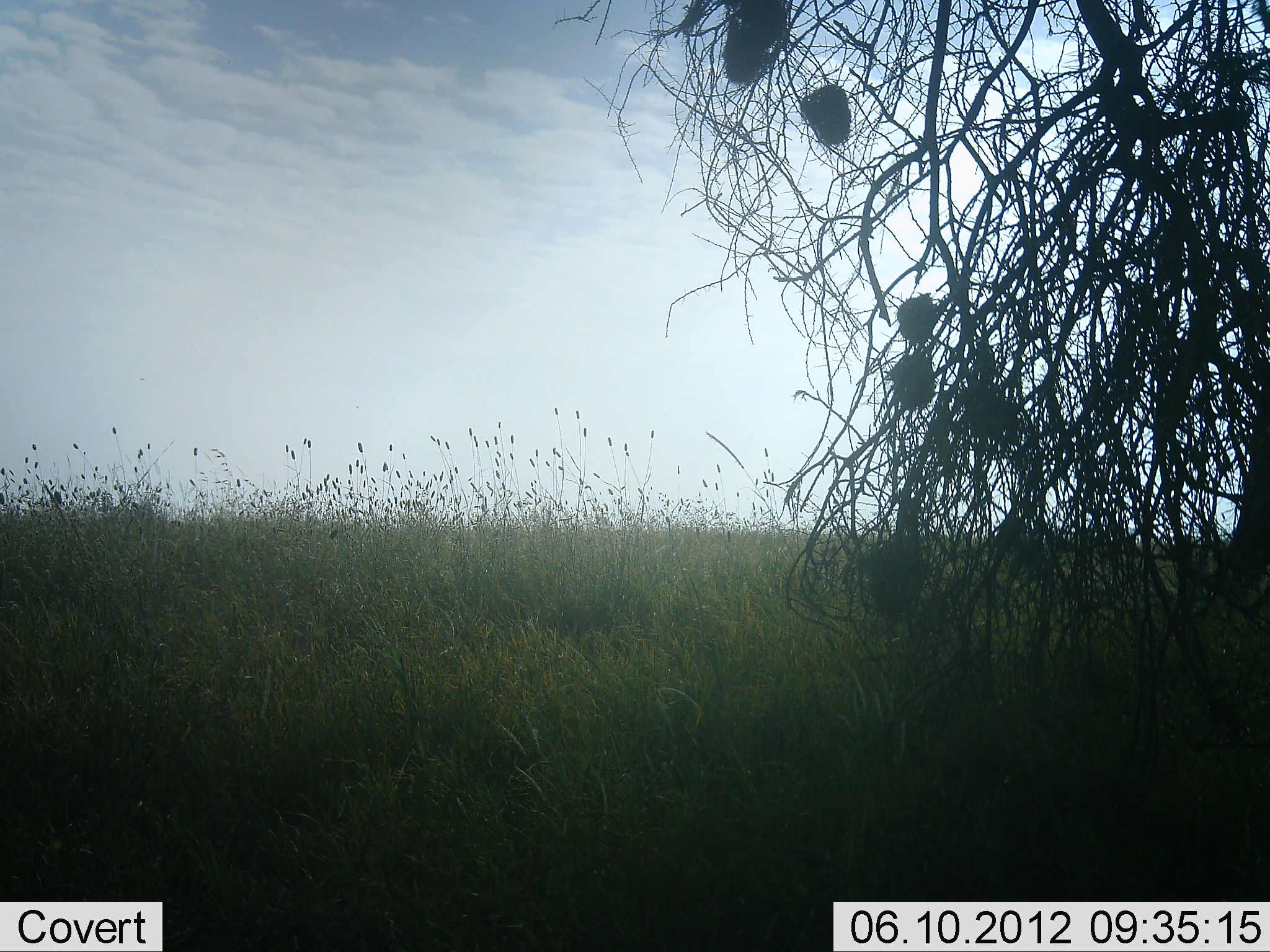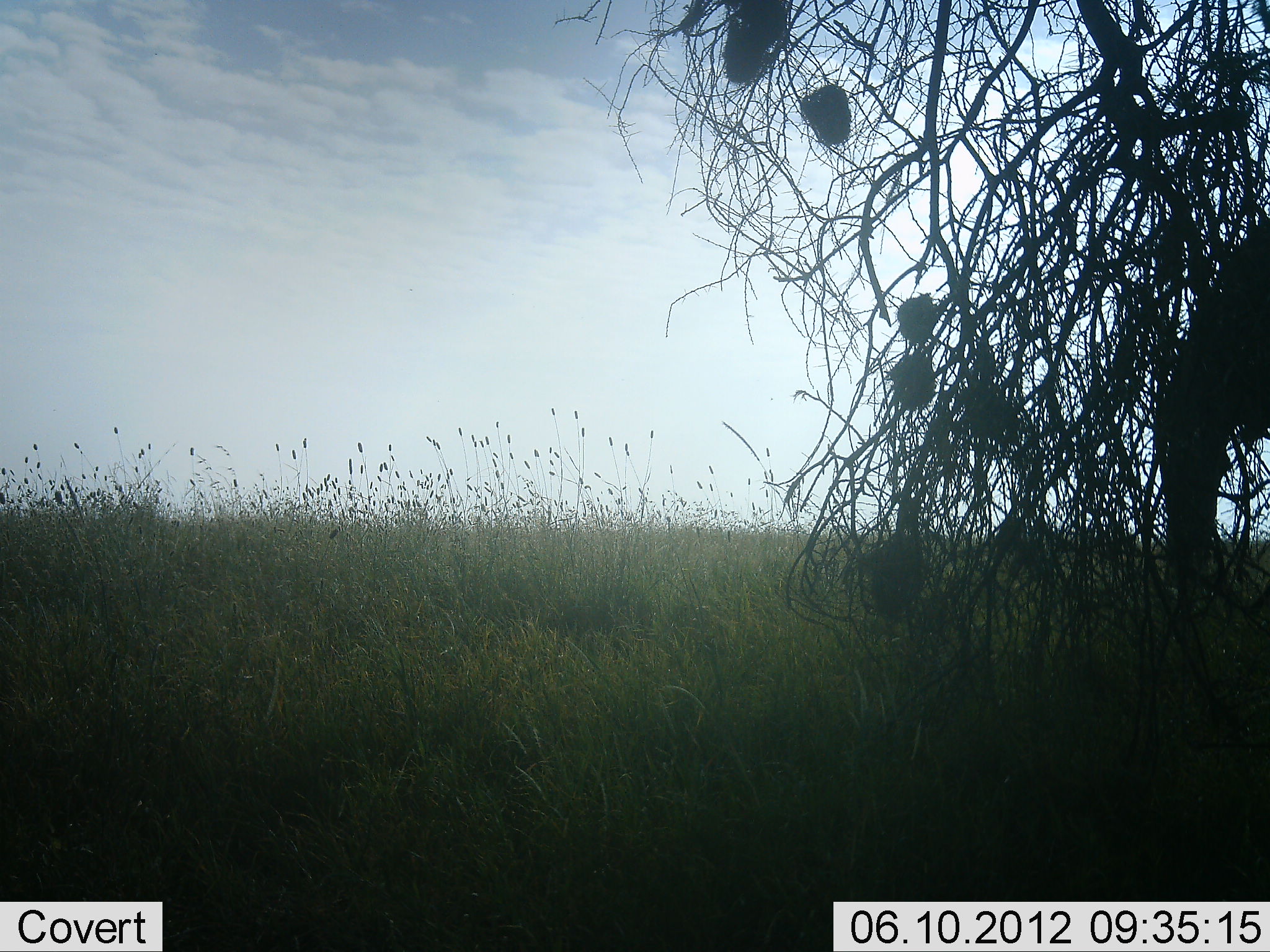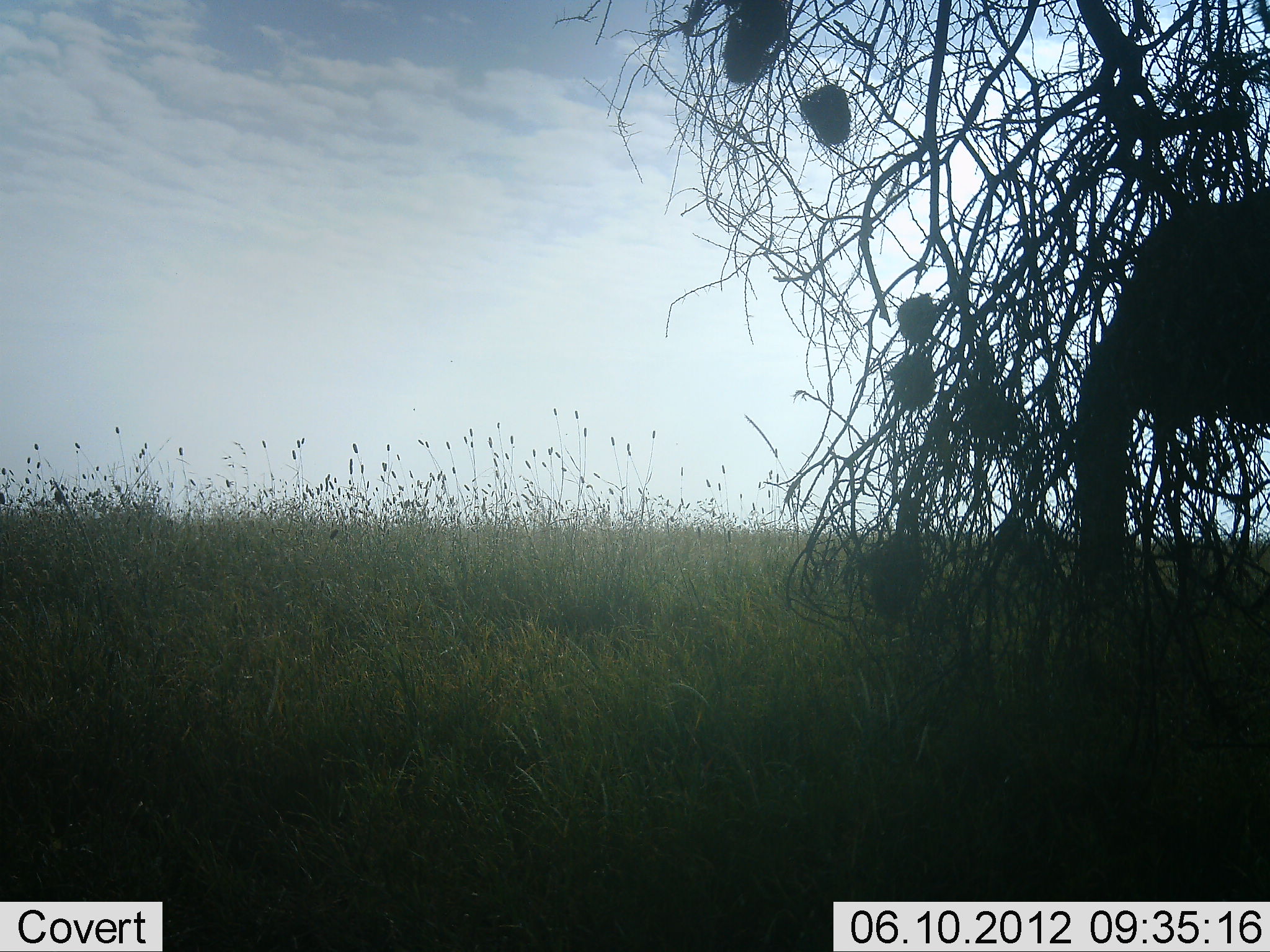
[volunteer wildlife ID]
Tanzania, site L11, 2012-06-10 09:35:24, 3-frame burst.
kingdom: Animalia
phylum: Chordata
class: Mammalia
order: Proboscidea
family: Elephantidae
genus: Loxodonta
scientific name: Loxodonta africana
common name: african bush elephant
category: elephant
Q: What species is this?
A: Elephant (african bush elephant) (Loxodonta africana).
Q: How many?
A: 1.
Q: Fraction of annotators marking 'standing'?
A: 13%.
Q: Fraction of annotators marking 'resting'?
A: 0%.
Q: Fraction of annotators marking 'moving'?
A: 93%.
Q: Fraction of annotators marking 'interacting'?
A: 0%.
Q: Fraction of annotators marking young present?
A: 13%.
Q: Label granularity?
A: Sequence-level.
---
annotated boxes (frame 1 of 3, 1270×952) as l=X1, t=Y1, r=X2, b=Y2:
animal: l=1204, t=365, r=1270, b=617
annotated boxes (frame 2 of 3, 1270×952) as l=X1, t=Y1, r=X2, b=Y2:
animal: l=1152, t=214, r=1270, b=593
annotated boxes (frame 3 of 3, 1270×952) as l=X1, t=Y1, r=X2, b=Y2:
animal: l=1068, t=186, r=1270, b=579